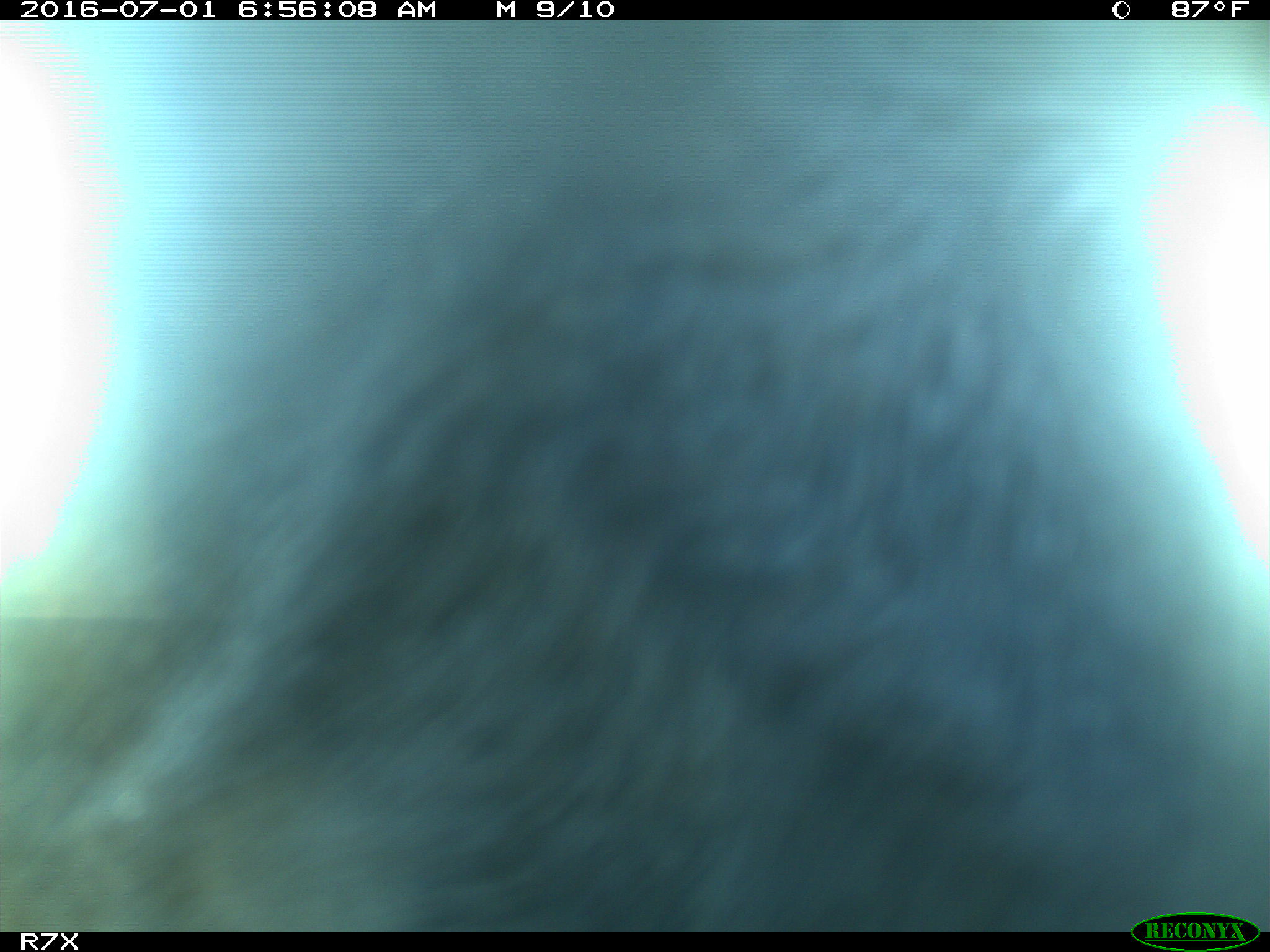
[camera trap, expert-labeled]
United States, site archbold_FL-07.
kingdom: Animalia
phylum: Chordata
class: Mammalia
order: Artiodactyla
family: Bovidae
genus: Bos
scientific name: Bos taurus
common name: domestic cow